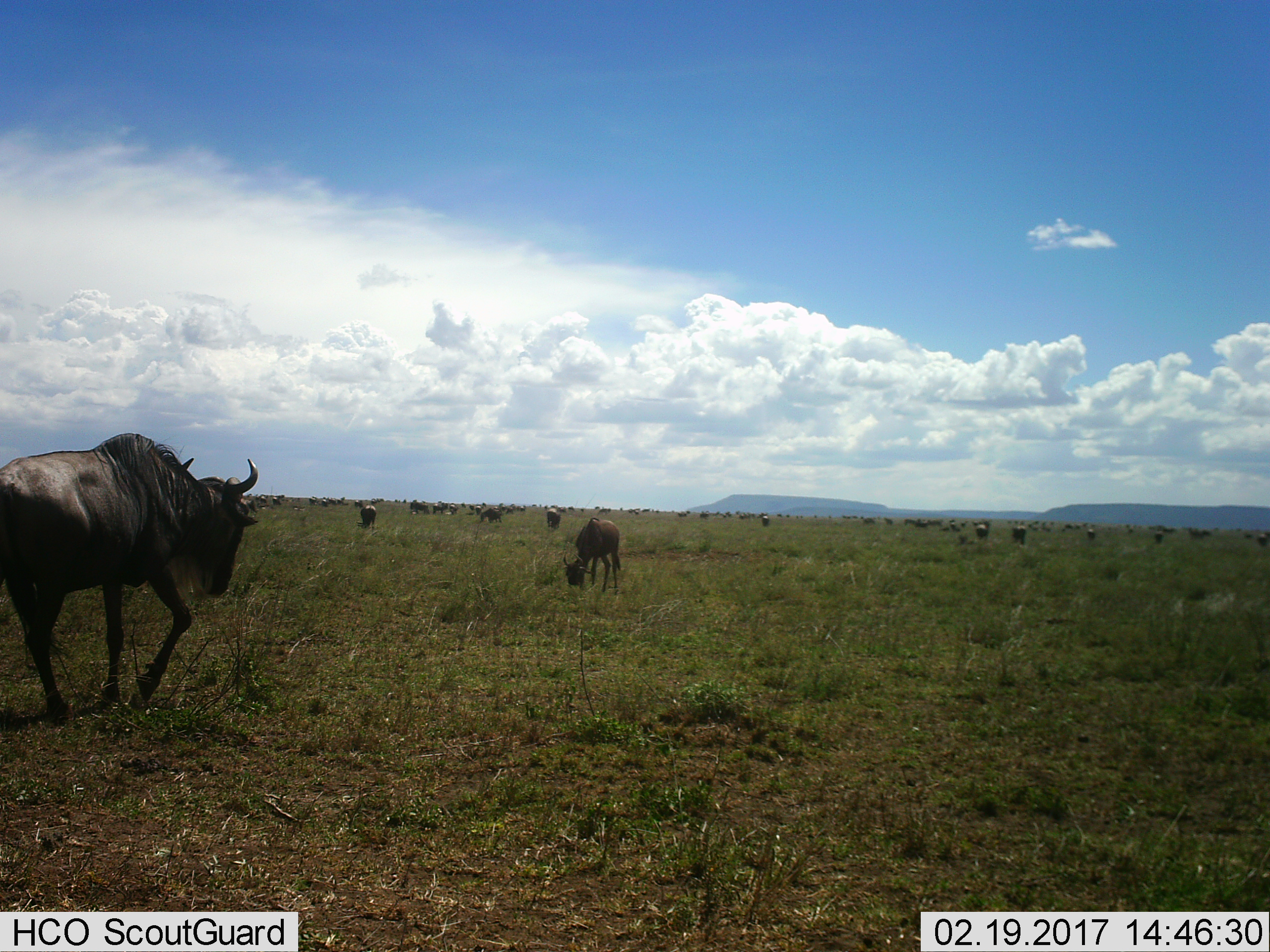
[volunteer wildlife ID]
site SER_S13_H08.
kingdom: Animalia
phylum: Chordata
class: Mammalia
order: Artiodactyla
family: Bovidae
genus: Connochaetes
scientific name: Connochaetes taurinus taurinus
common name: blue wildebeest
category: wildebeestblue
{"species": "wildebeestblue (blue wildebeest) (Connochaetes taurinus taurinus)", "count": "11-50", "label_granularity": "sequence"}